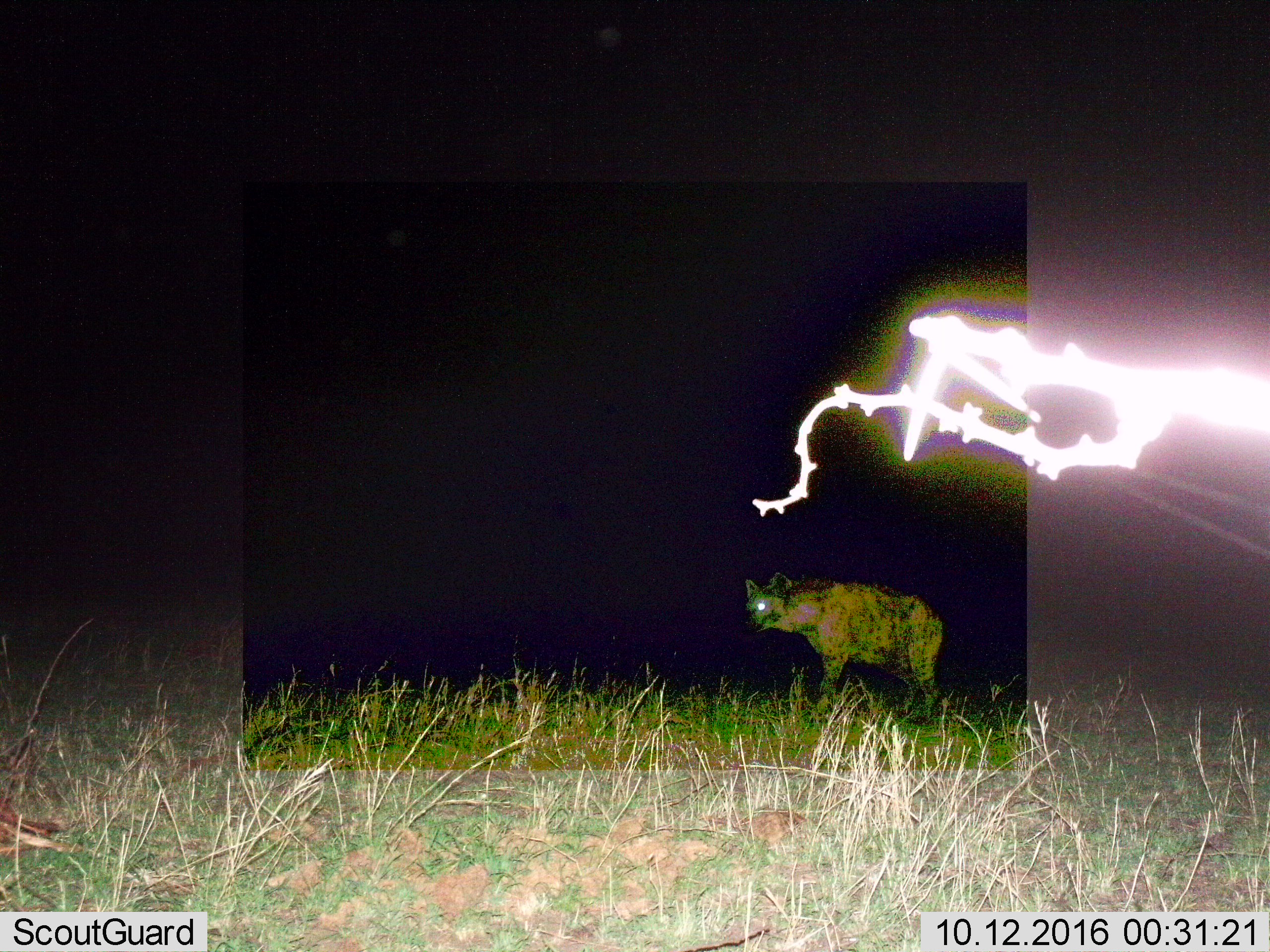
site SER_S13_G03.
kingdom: Animalia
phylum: Chordata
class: Mammalia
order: Carnivora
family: Hyaenidae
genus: Crocuta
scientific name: Crocuta crocuta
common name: spotted hyena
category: hyenaspotted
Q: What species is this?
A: Hyenaspotted (spotted hyena) (Crocuta crocuta).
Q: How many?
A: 1.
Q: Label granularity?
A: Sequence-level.